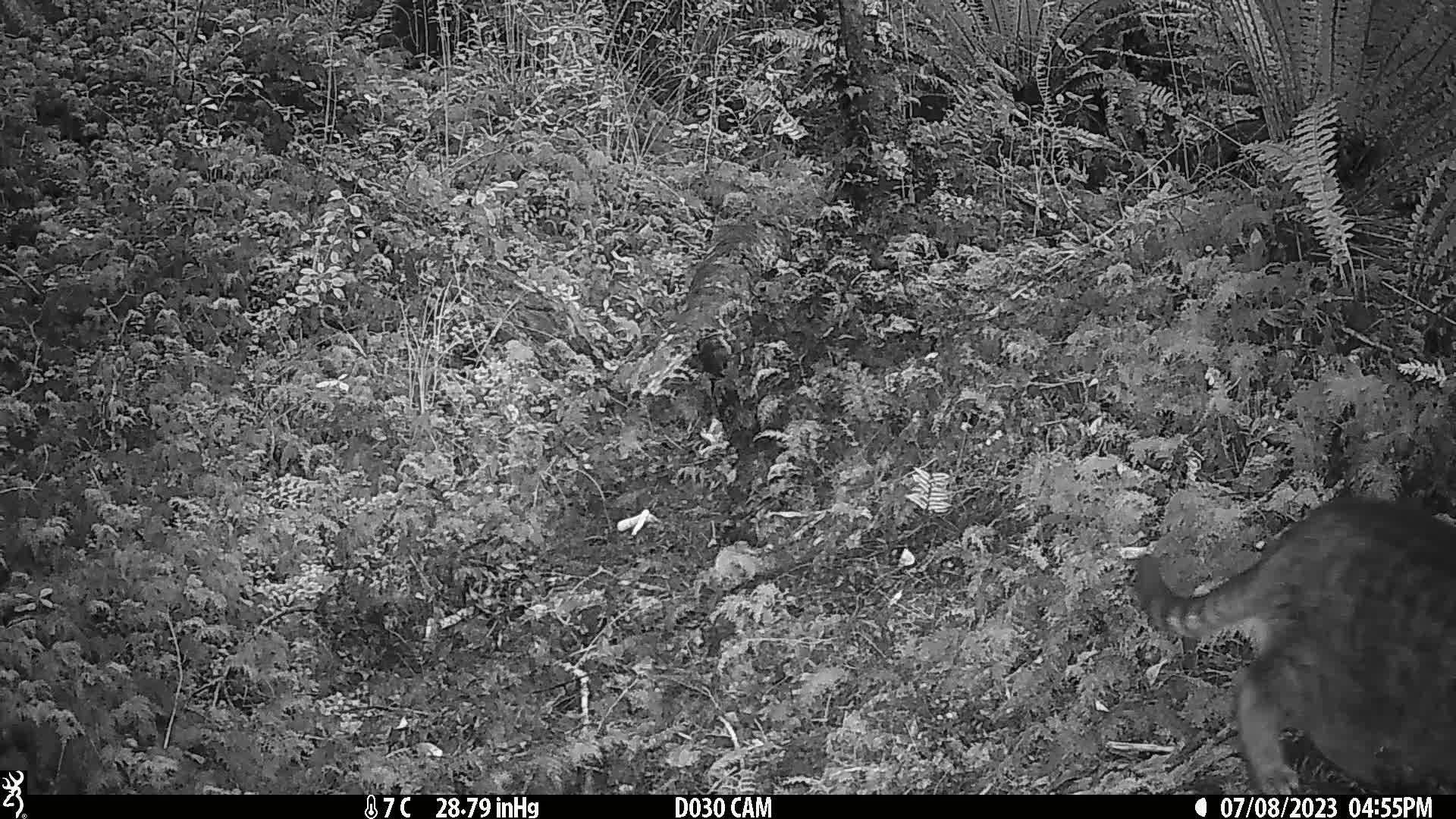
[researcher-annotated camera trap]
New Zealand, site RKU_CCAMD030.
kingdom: Animalia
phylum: Chordata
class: Mammalia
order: Carnivora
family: Felidae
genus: Felis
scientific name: Felis catus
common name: domestic cat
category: cat